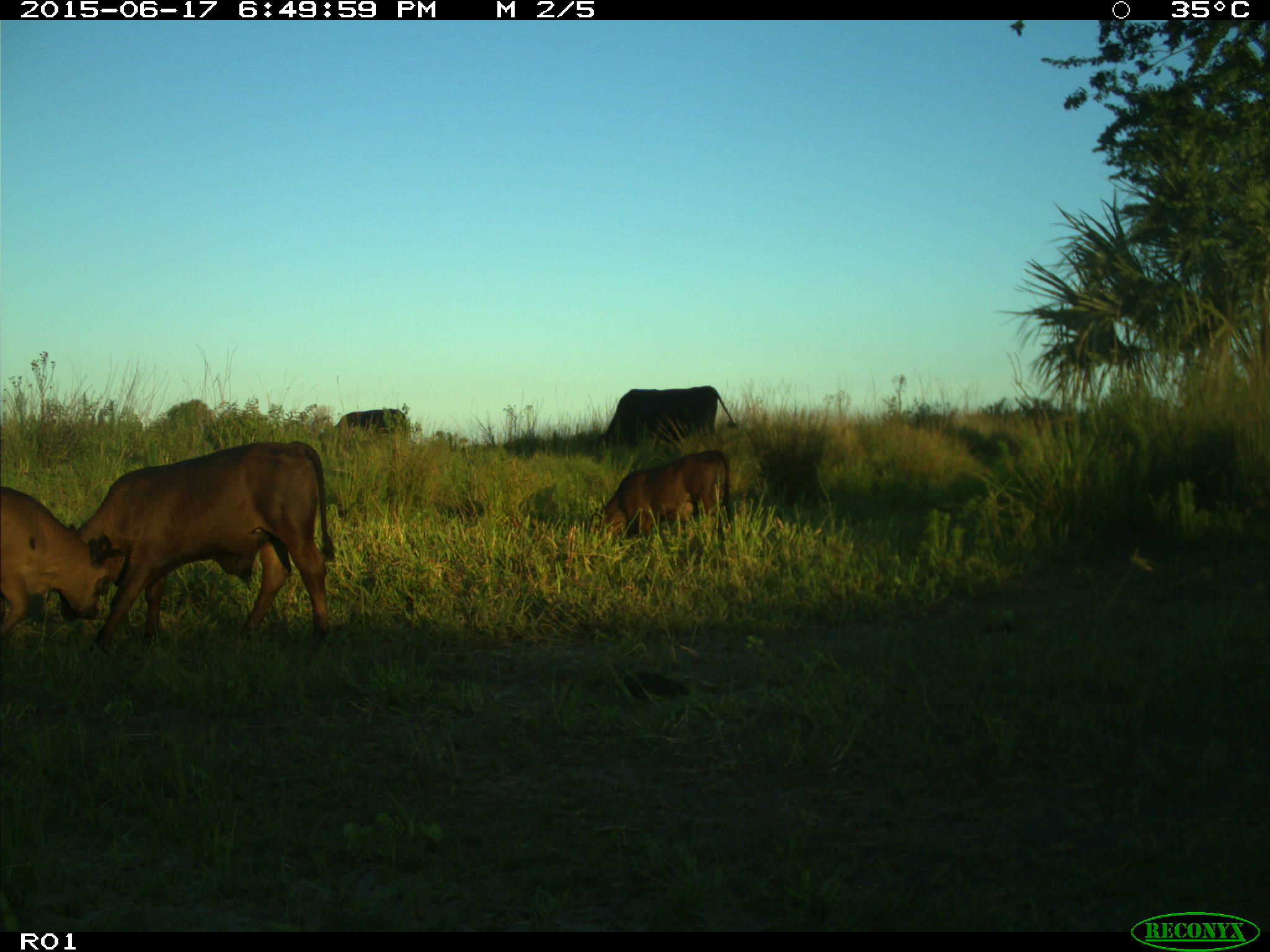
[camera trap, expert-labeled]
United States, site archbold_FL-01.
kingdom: Animalia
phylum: Chordata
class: Mammalia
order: Artiodactyla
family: Bovidae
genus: Bos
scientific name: Bos taurus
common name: domestic cow